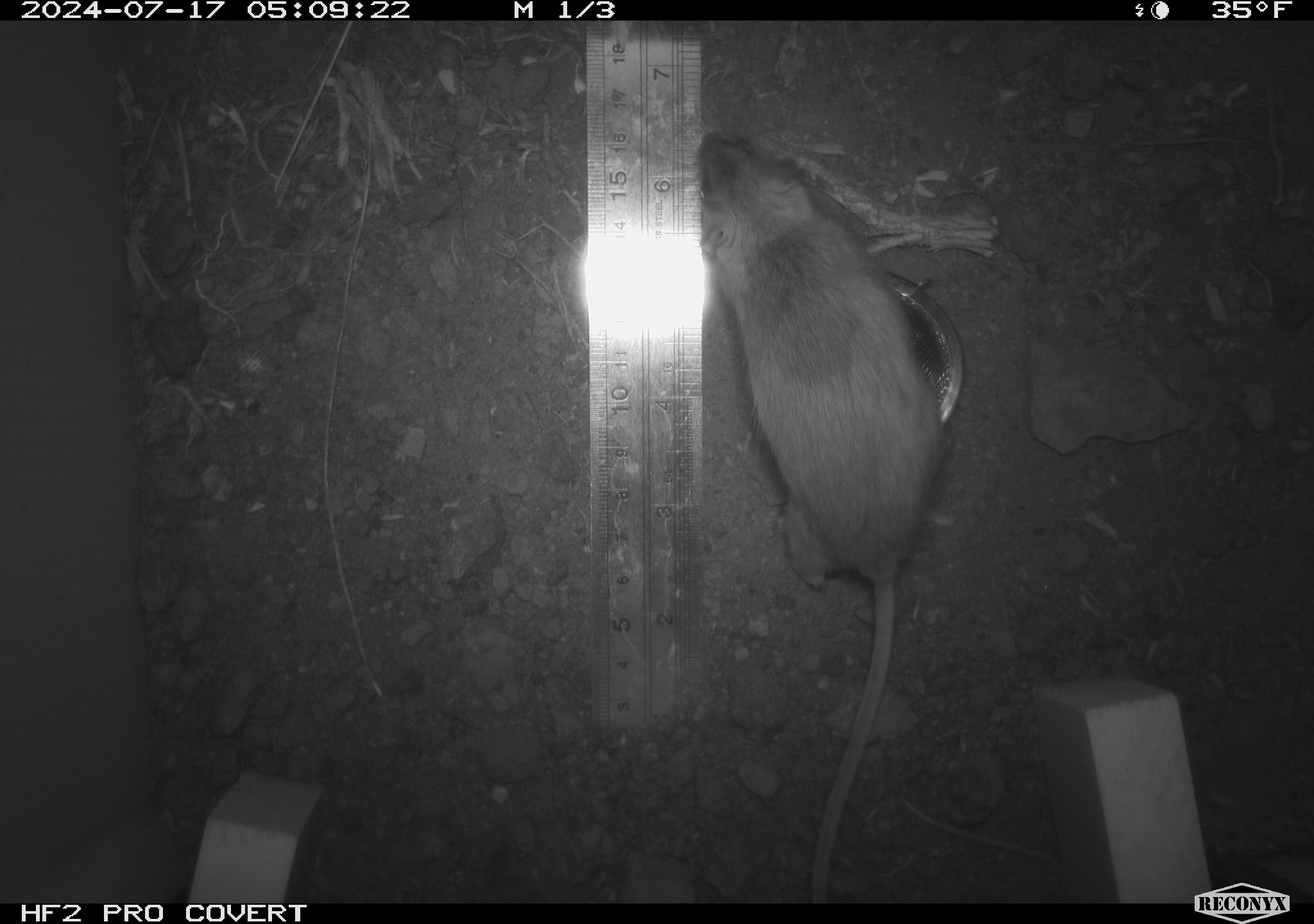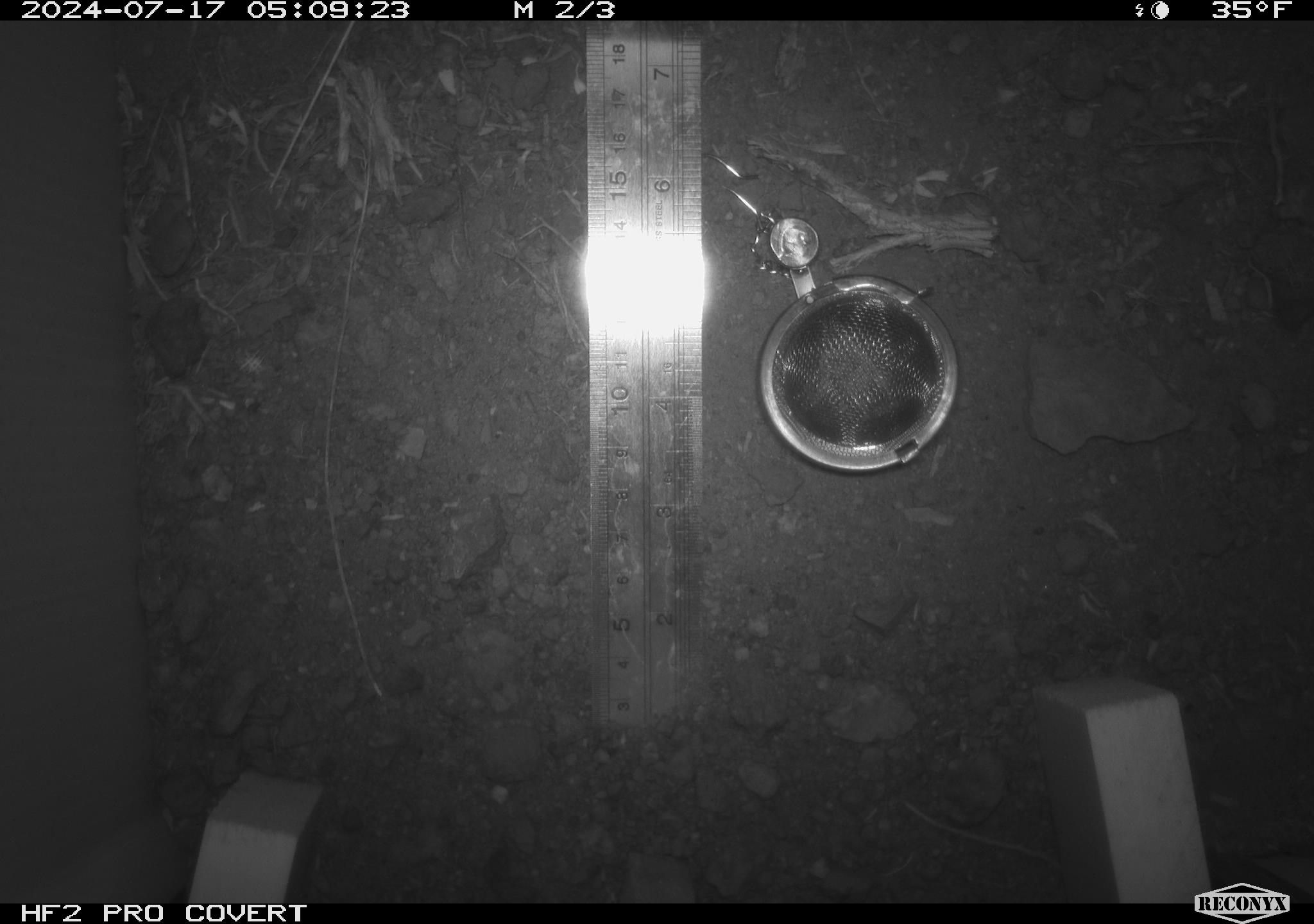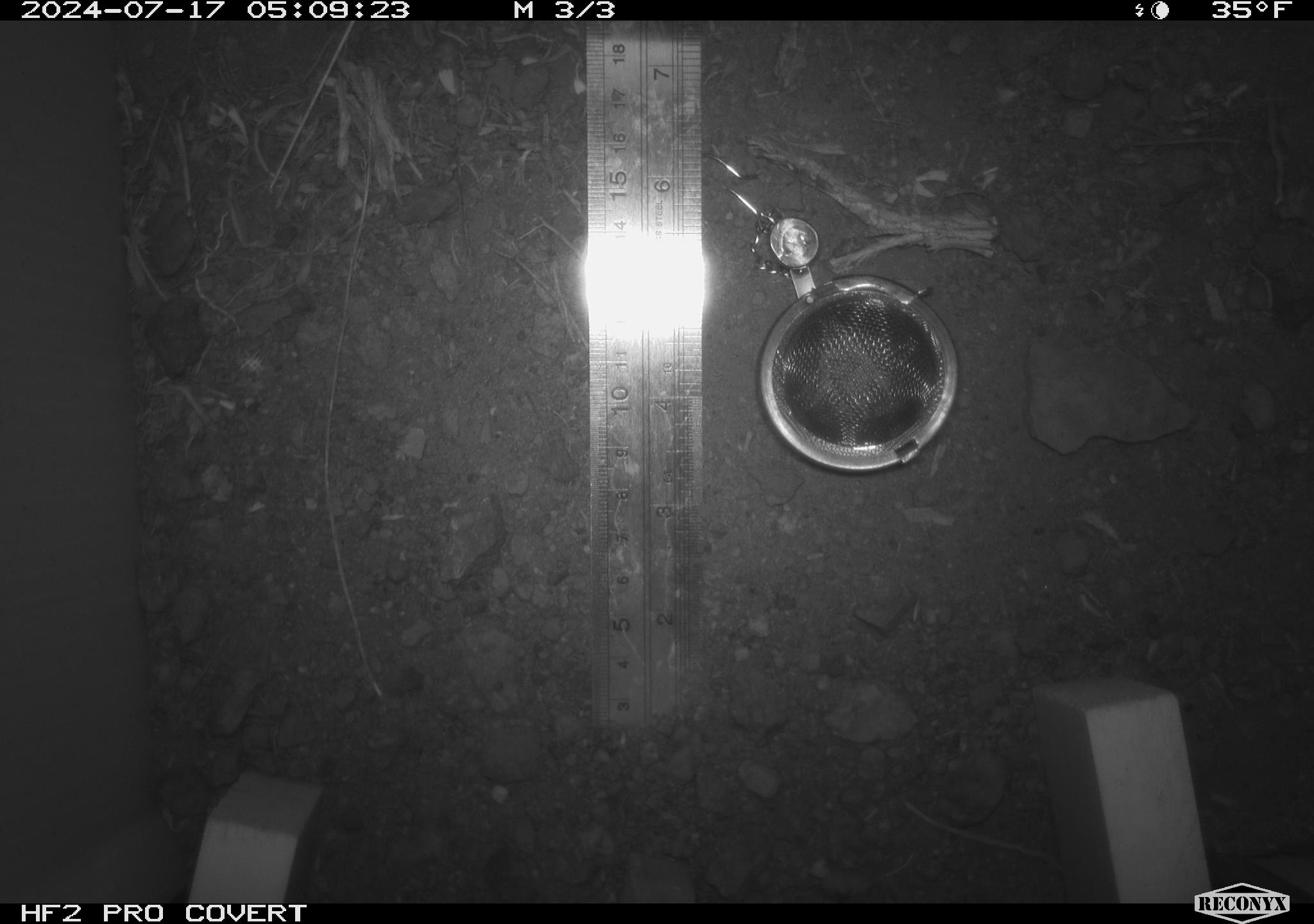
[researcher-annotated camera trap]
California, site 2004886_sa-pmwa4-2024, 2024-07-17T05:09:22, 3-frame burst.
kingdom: Animalia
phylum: Chordata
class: Mammalia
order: Rodentia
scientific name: Rodentia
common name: mouse species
Mouse species (Rodentia).